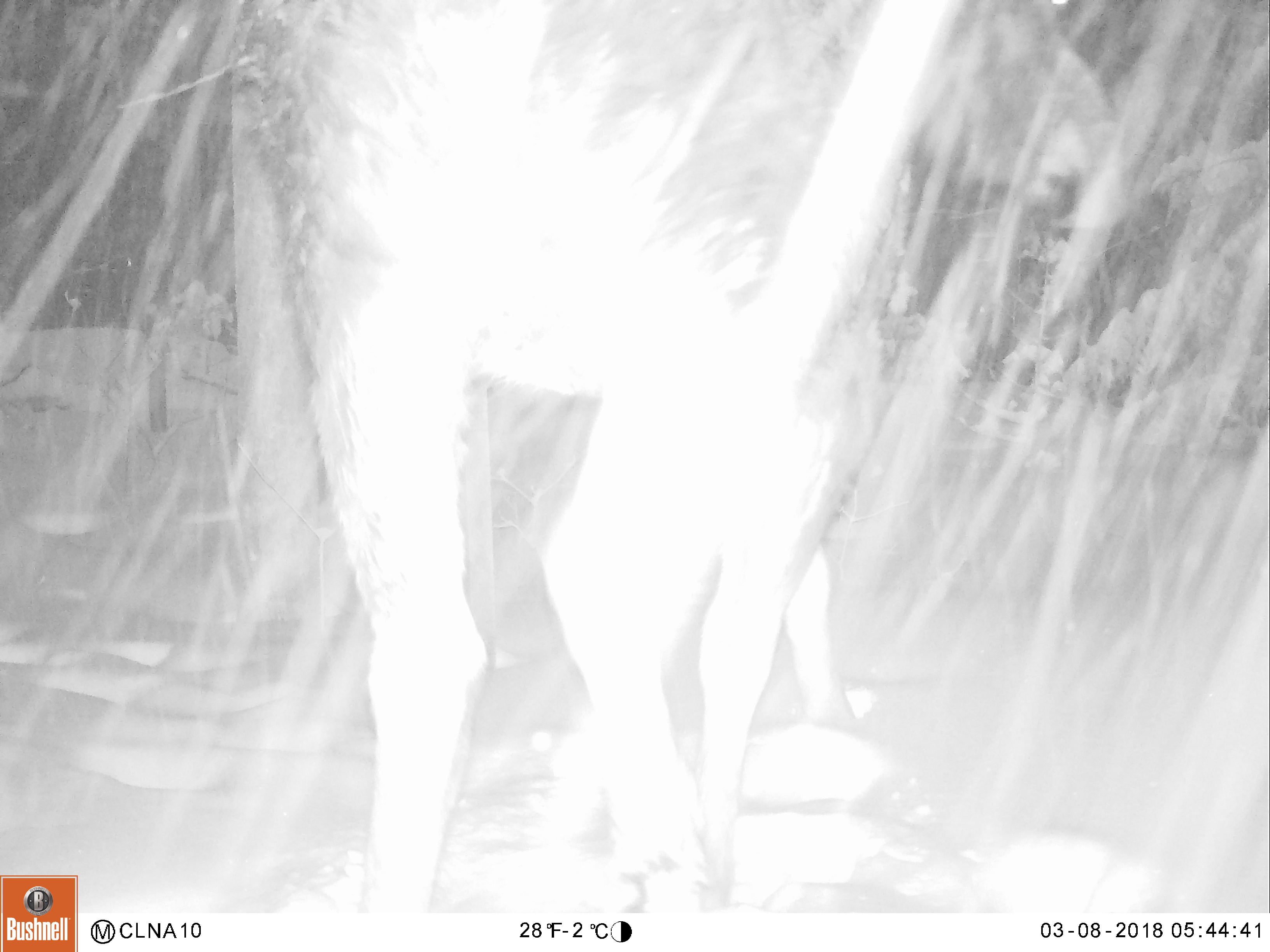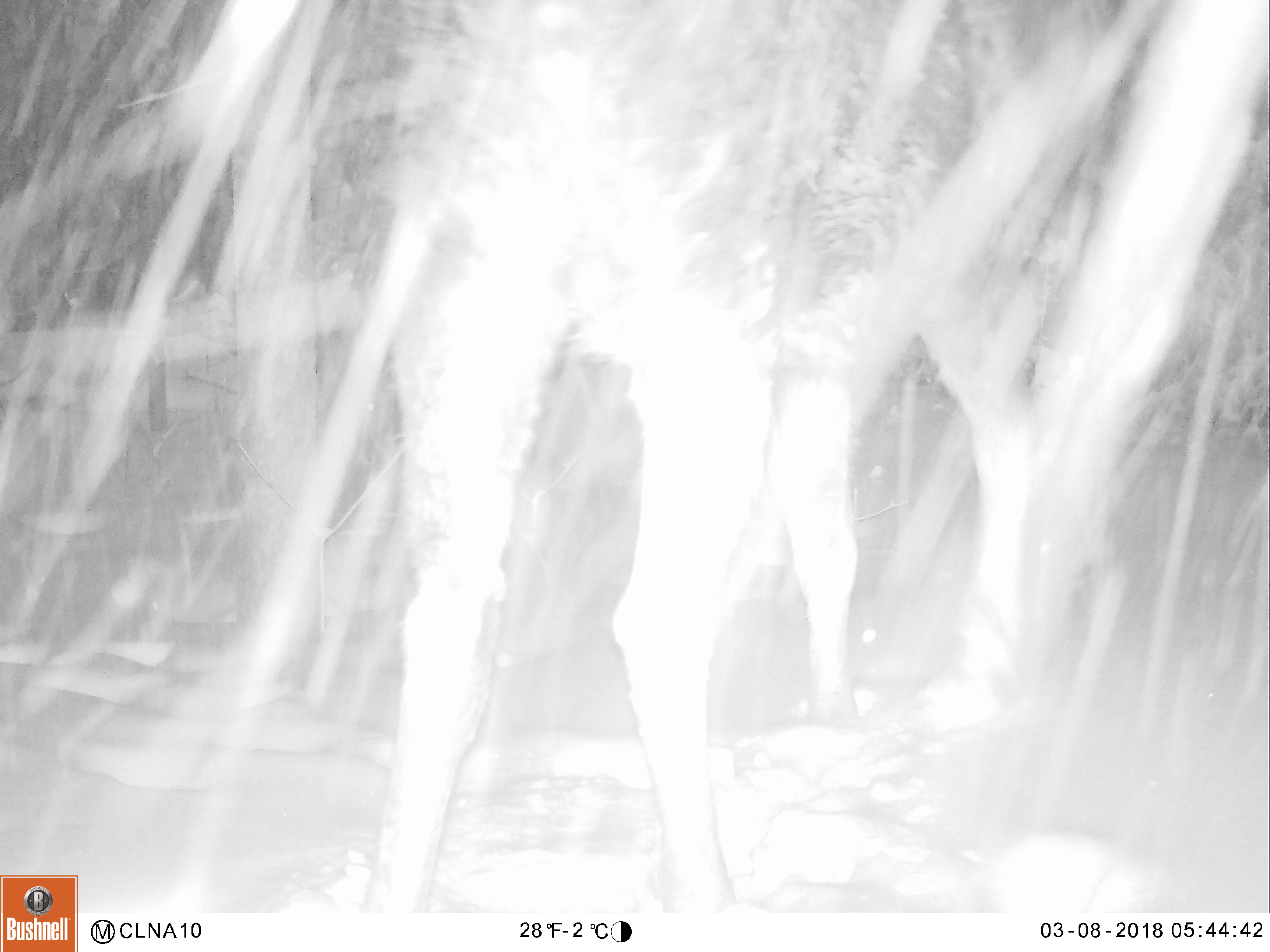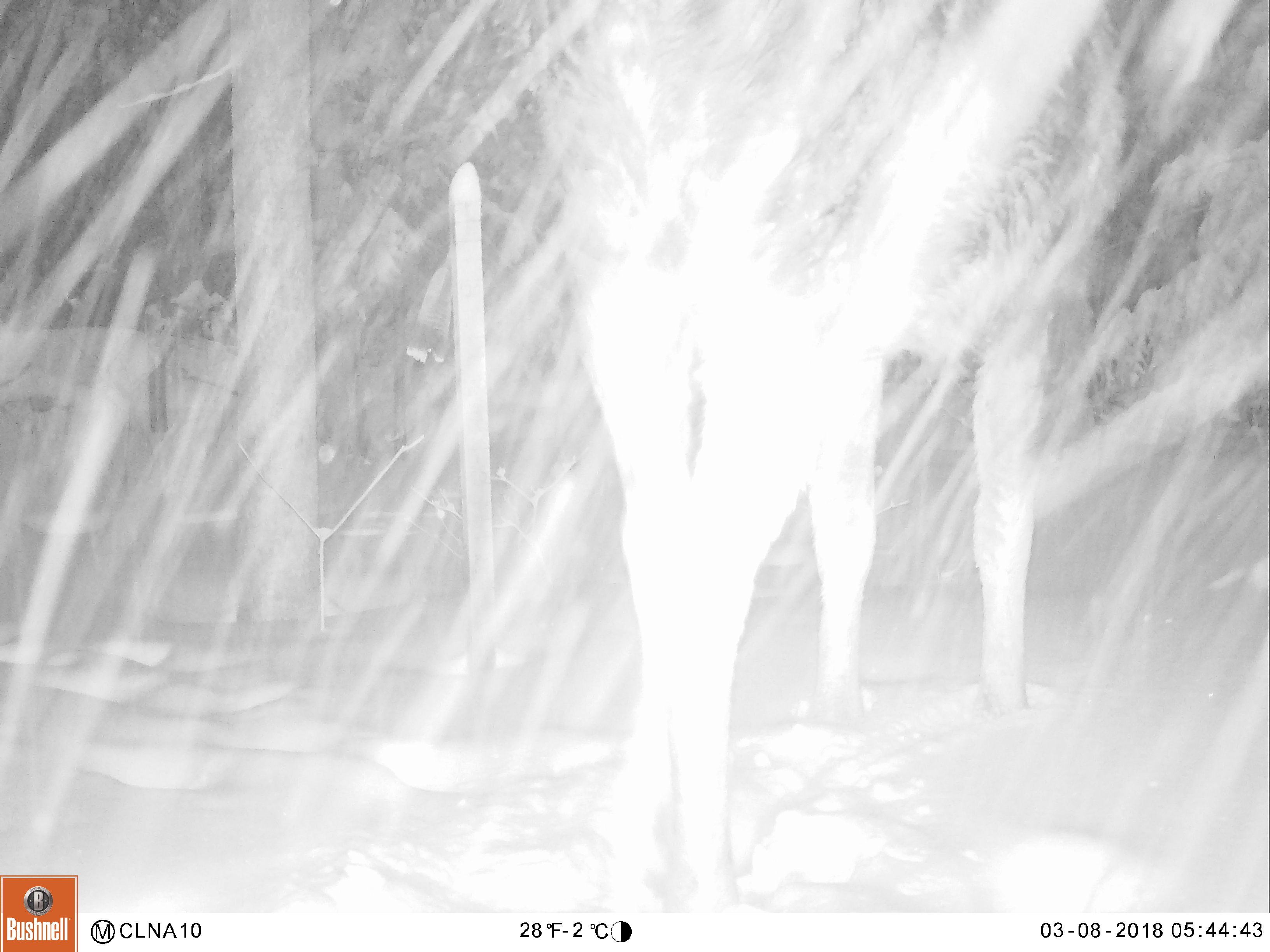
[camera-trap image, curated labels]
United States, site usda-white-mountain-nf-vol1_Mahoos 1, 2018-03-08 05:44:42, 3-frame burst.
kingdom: Animalia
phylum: Chordata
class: Mammalia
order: Artiodactyla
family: Cervidae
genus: Alces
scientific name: Alces alces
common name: moose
Moose (Alces alces).